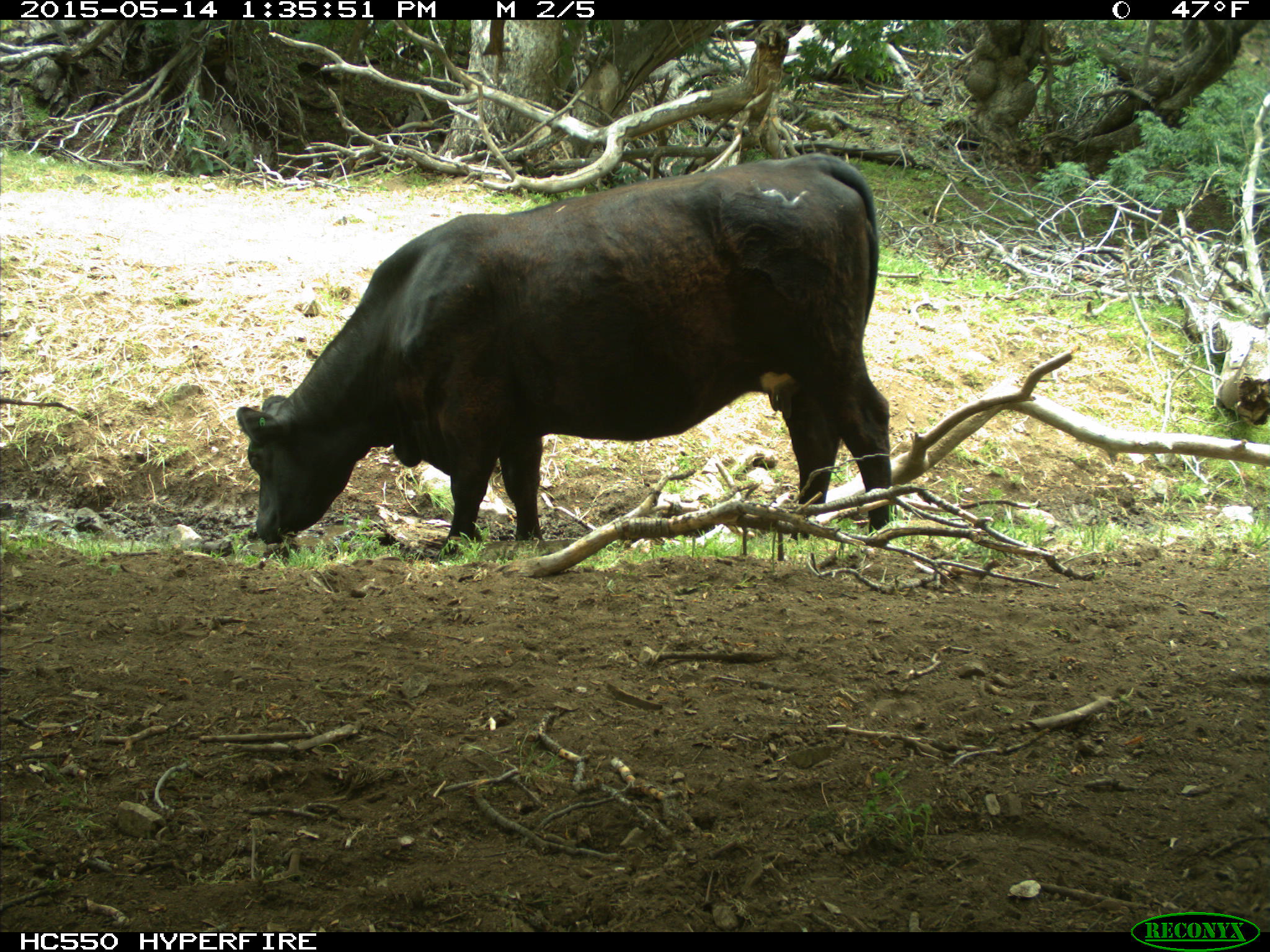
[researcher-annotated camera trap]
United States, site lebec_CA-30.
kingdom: Animalia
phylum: Chordata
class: Mammalia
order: Artiodactyla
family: Bovidae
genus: Bos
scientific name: Bos taurus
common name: domestic cow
Bos taurus (domestic cow).